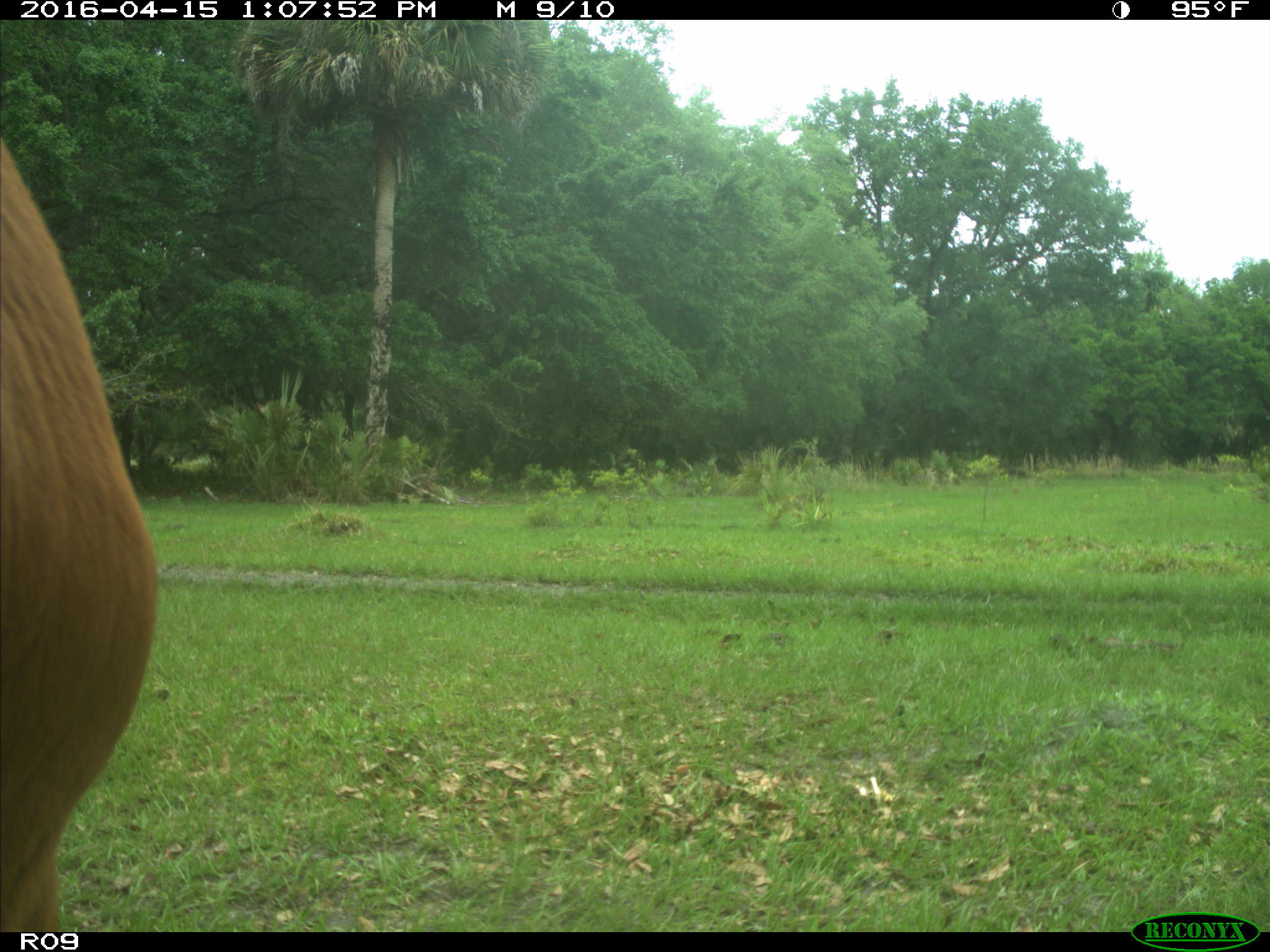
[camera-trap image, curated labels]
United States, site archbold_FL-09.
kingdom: Animalia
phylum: Chordata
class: Mammalia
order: Artiodactyla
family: Bovidae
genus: Bos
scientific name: Bos taurus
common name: domestic cow